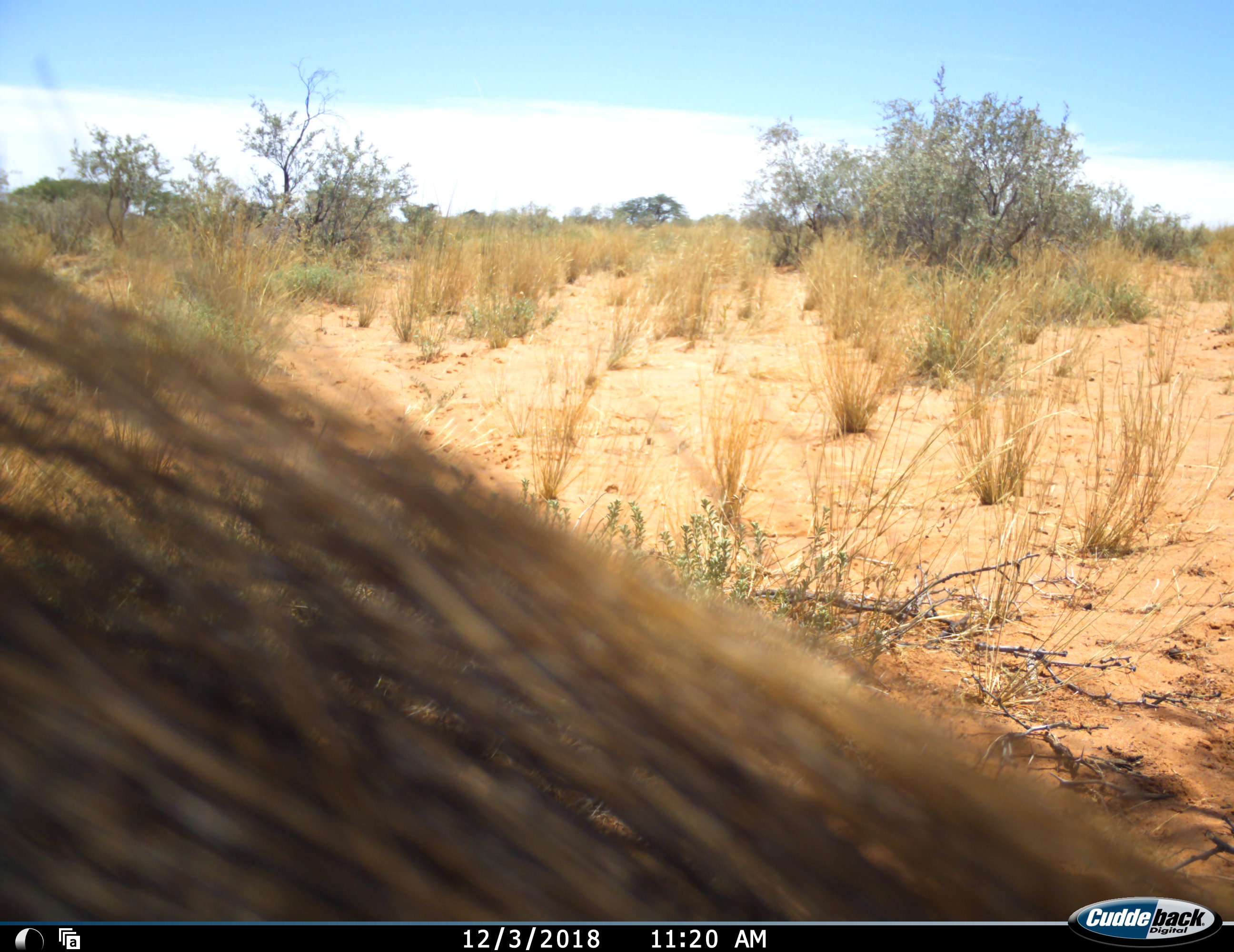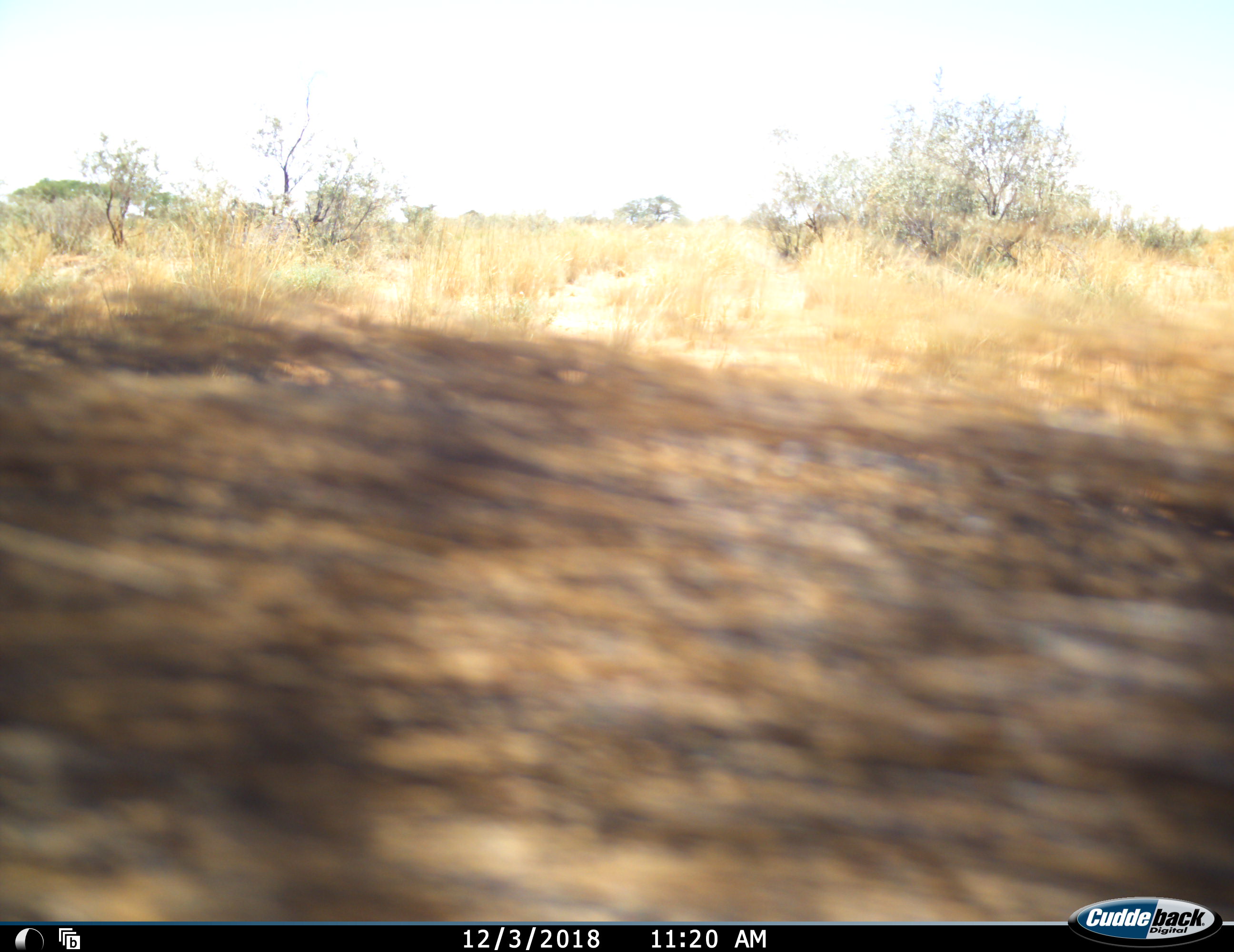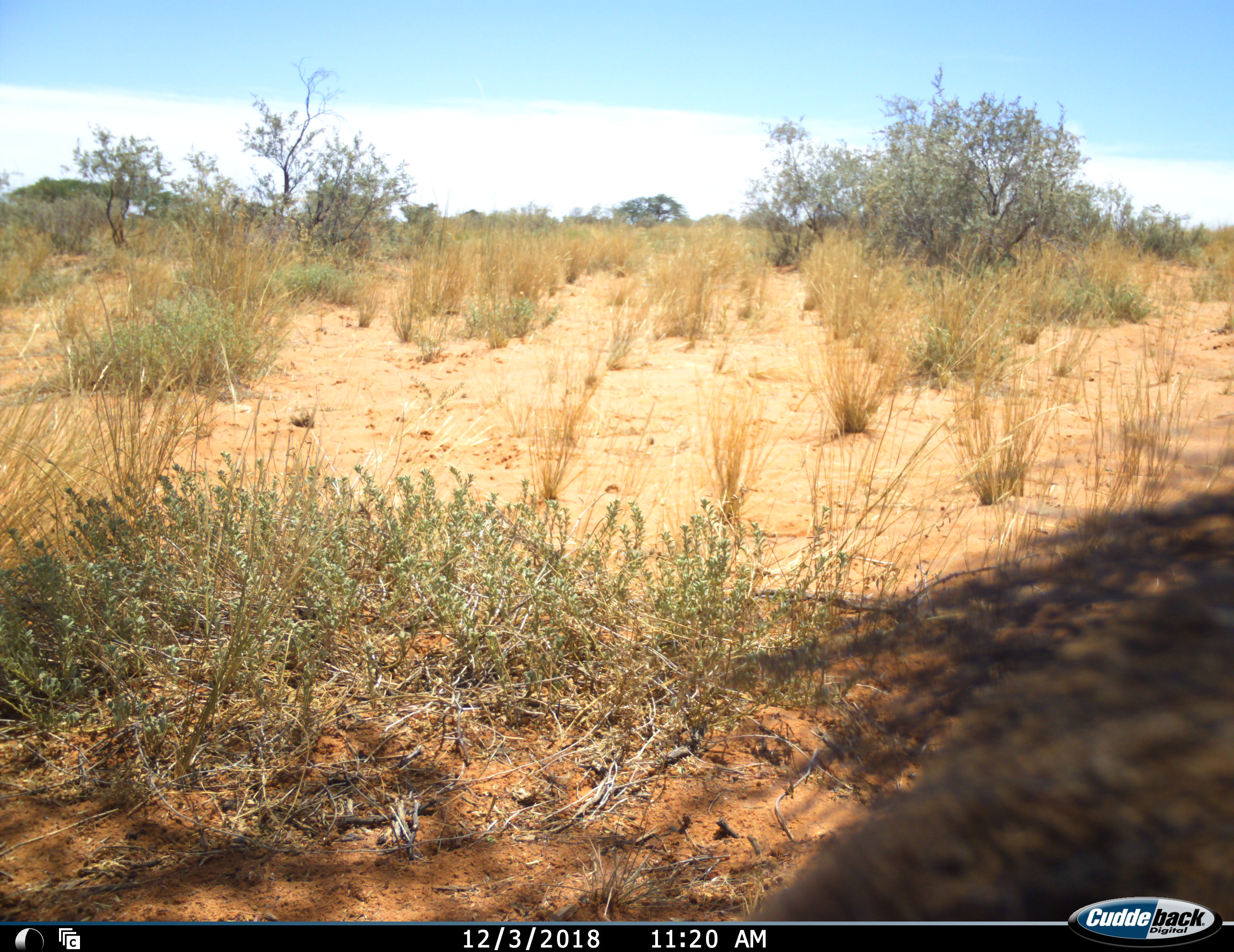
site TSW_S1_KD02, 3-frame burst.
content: unidentified animal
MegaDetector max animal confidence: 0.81